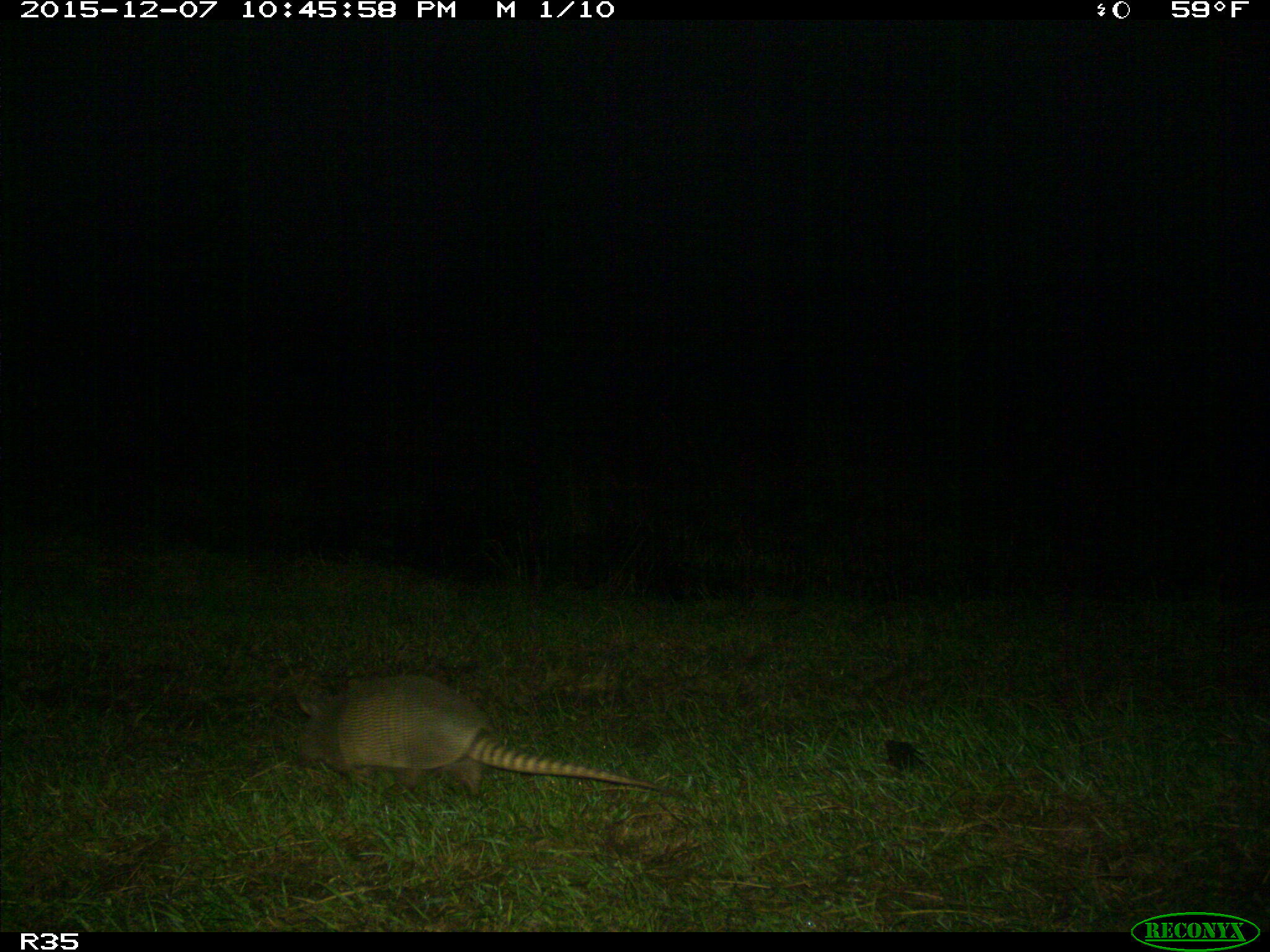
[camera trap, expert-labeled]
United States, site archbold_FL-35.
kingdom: Animalia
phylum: Chordata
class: Mammalia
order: Cingulata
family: Dasypodidae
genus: Dasypus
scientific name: Dasypus novemcinctus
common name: nine-banded armadillo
Dasypus novemcinctus (nine-banded armadillo).